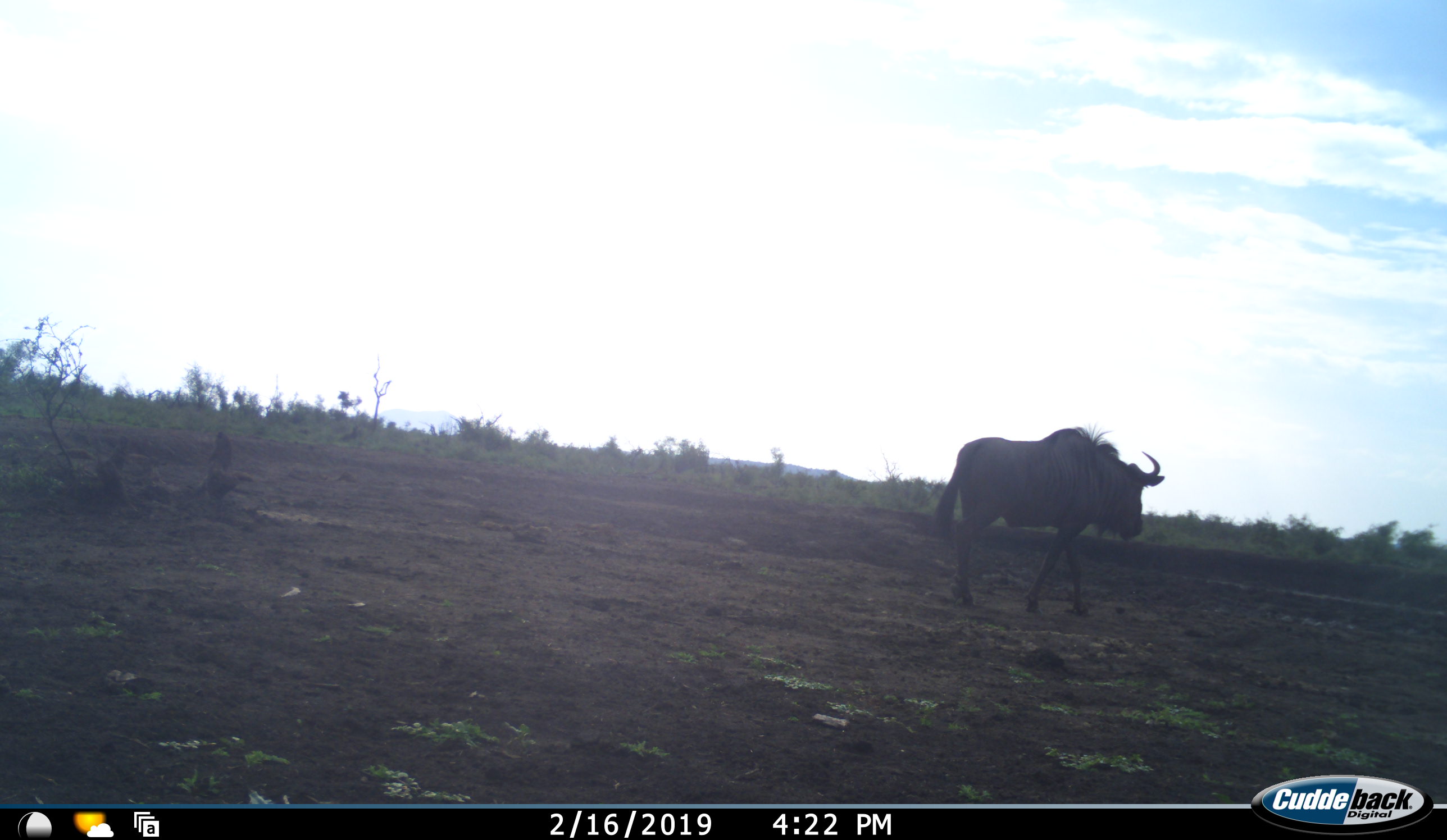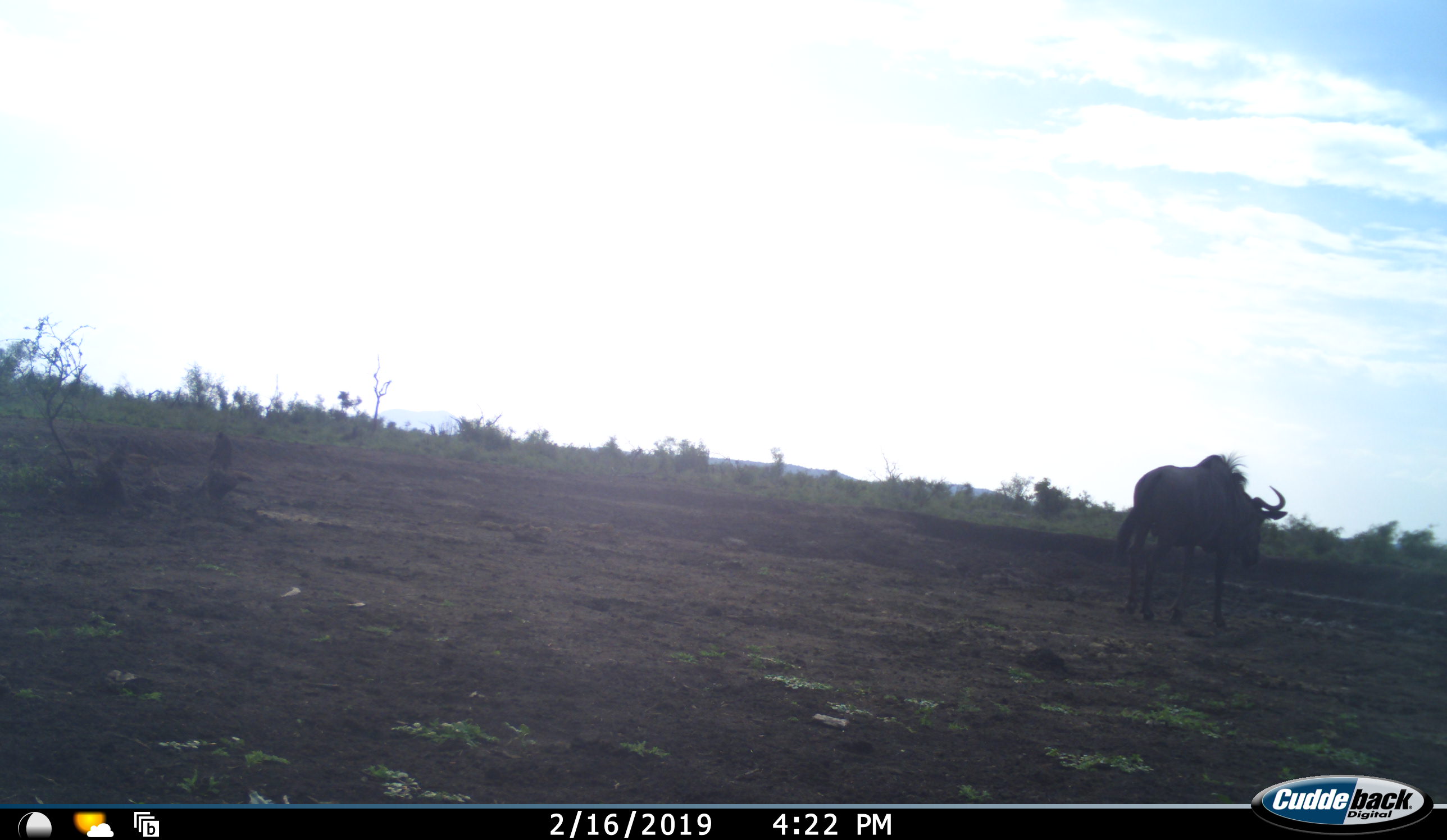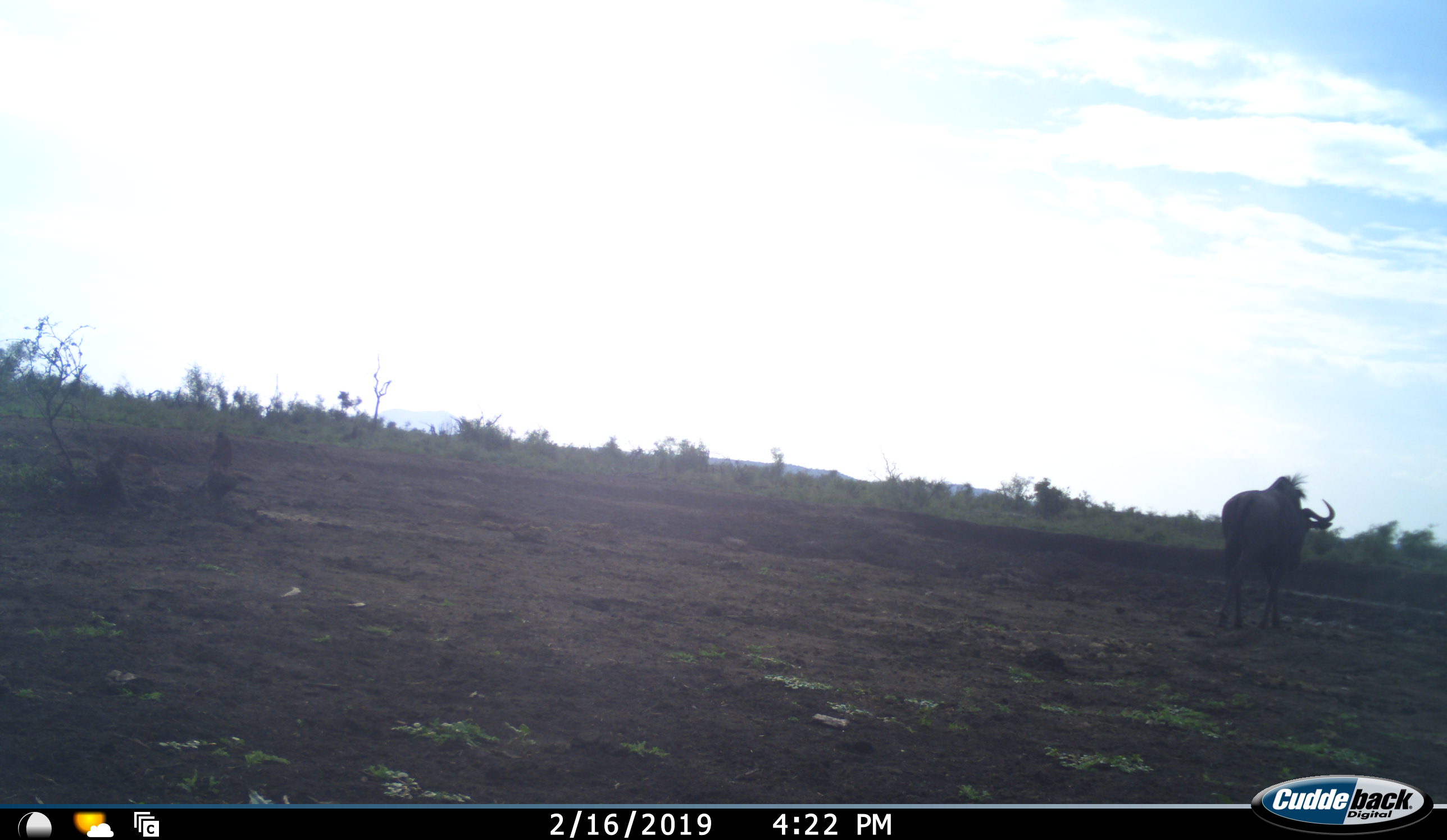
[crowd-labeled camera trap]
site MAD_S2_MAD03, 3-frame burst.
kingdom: Animalia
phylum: Chordata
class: Mammalia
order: Artiodactyla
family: Bovidae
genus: Connochaetes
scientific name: Connochaetes taurinus taurinus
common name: blue wildebeest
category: wildebeestblue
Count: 1.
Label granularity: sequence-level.